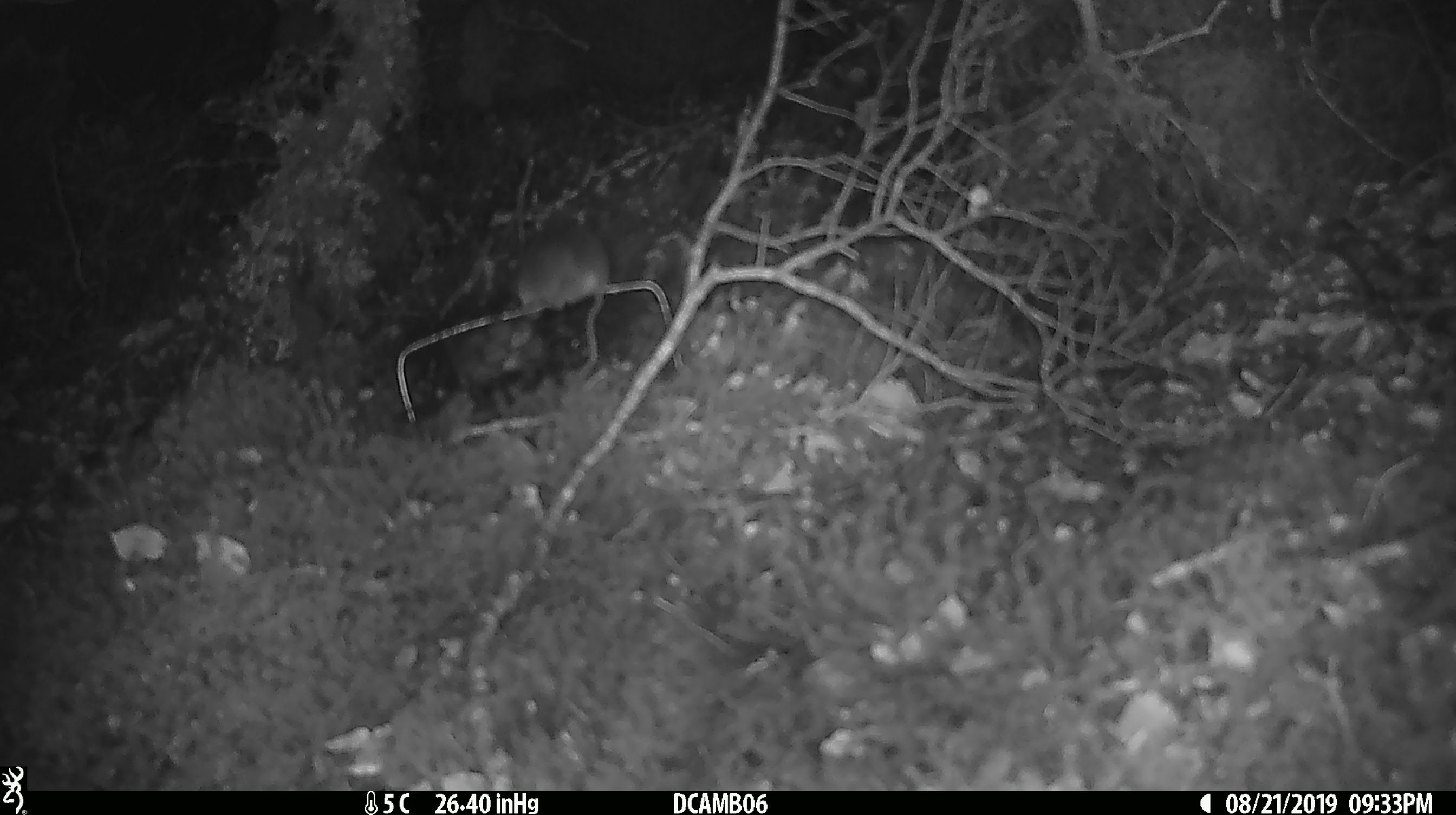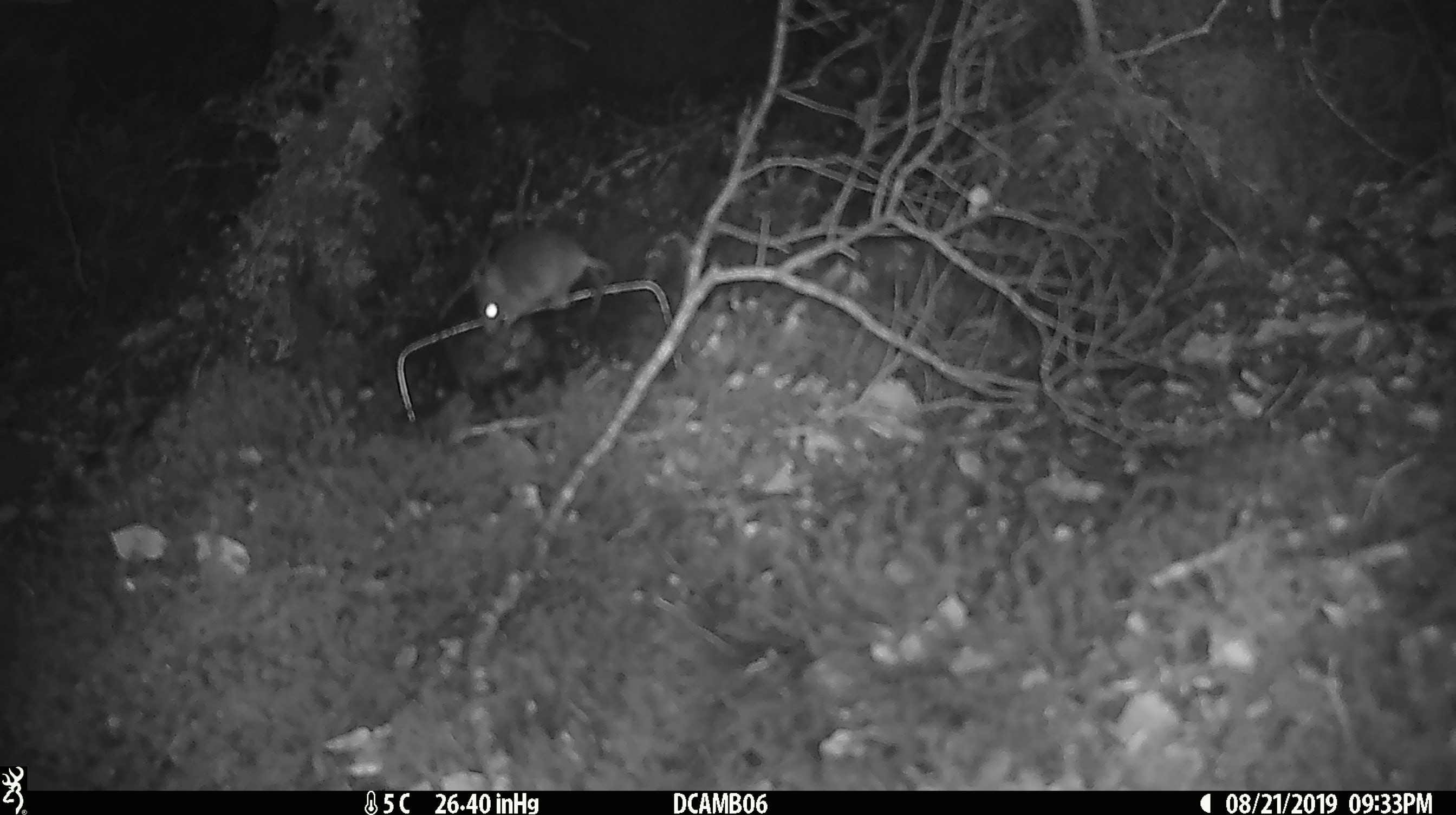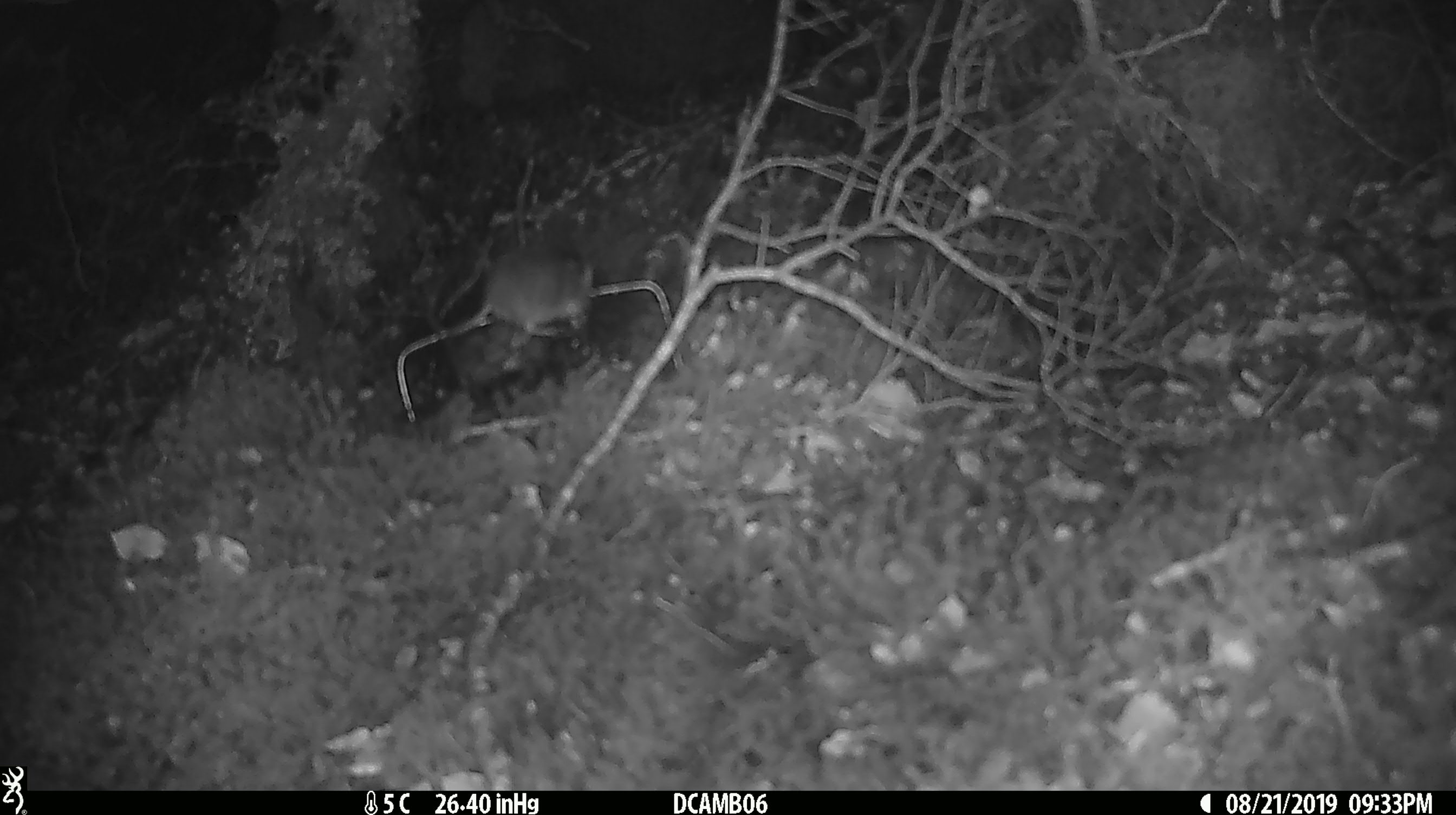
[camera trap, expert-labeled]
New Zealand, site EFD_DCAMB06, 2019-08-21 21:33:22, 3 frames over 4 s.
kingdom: Animalia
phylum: Chordata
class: Mammalia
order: Rodentia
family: Muridae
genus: Mus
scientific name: Mus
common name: mouse